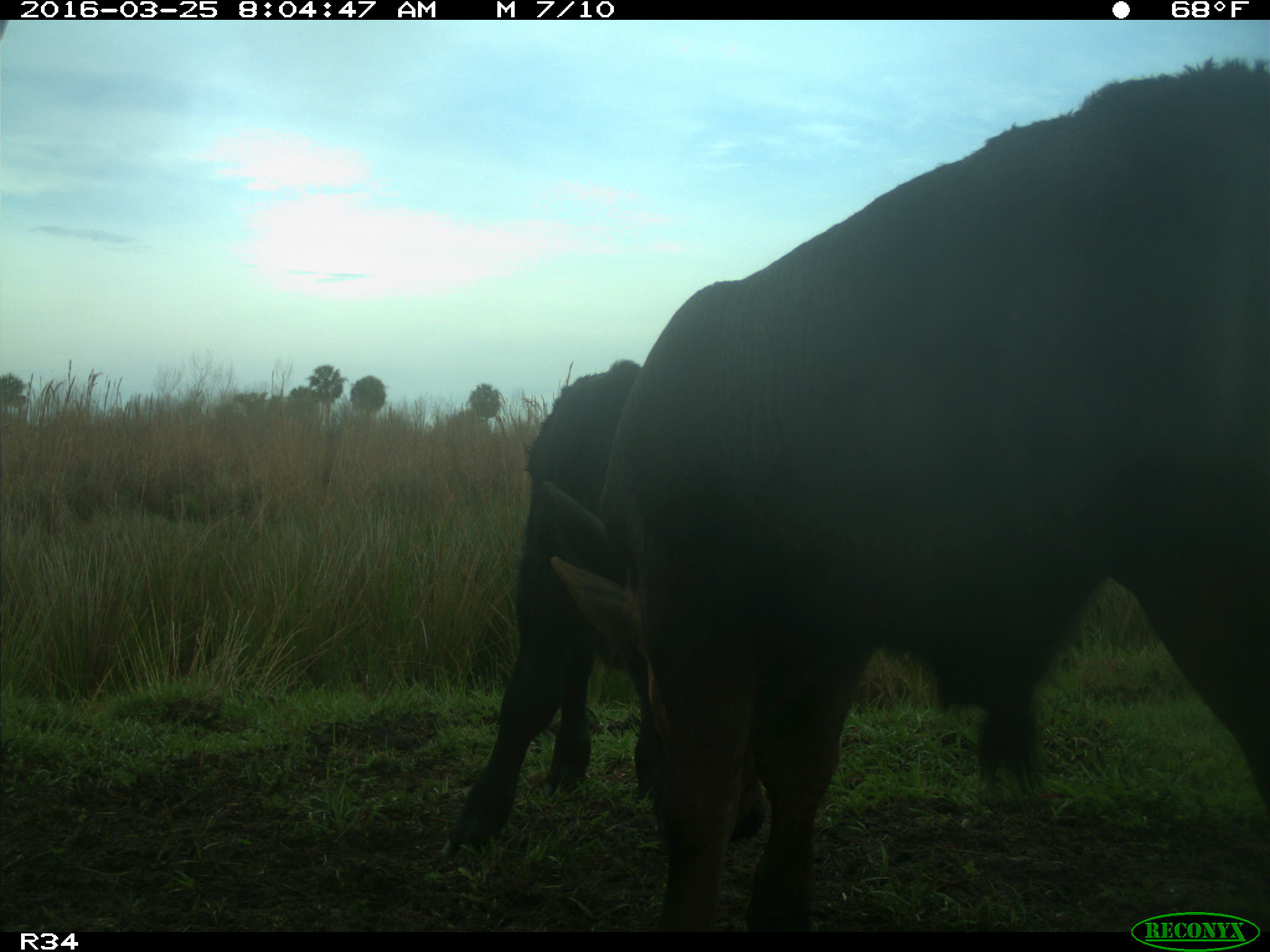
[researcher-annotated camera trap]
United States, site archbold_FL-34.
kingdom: Animalia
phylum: Chordata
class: Mammalia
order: Artiodactyla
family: Bovidae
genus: Bos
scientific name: Bos taurus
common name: domestic cow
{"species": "Bos taurus (domestic cow)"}